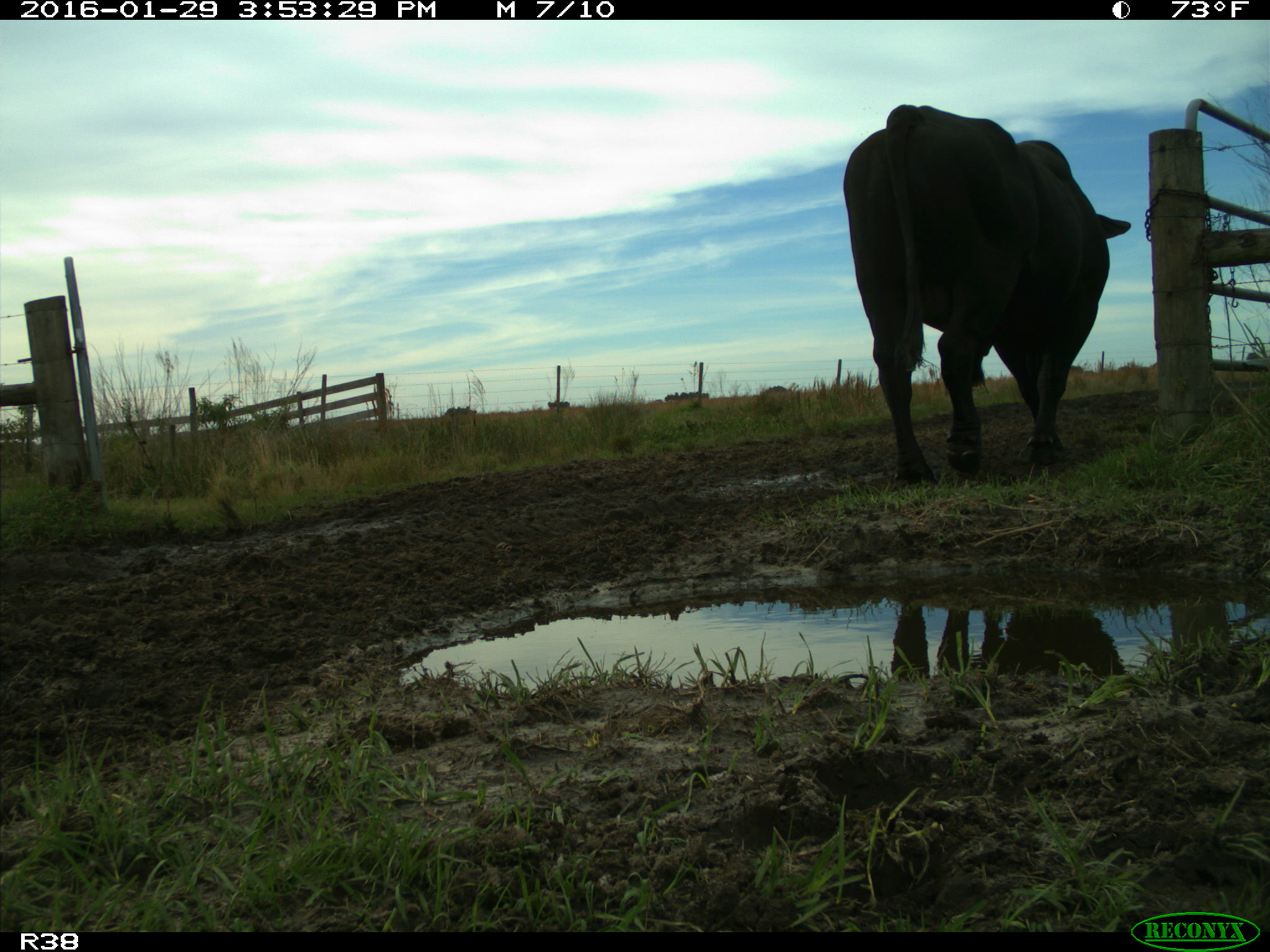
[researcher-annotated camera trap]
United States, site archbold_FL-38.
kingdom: Animalia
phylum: Chordata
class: Mammalia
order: Artiodactyla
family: Bovidae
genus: Bos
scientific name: Bos taurus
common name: domestic cow